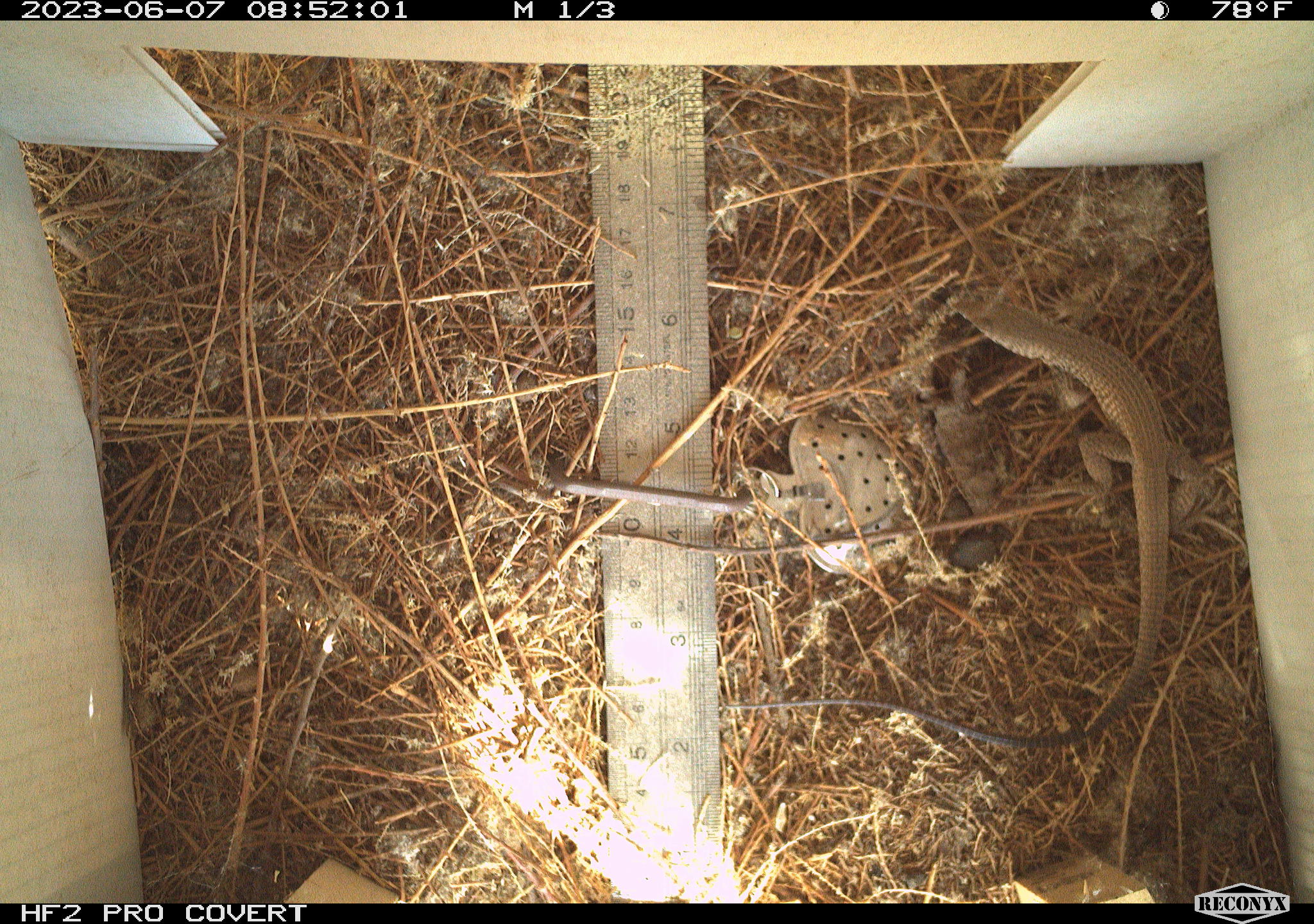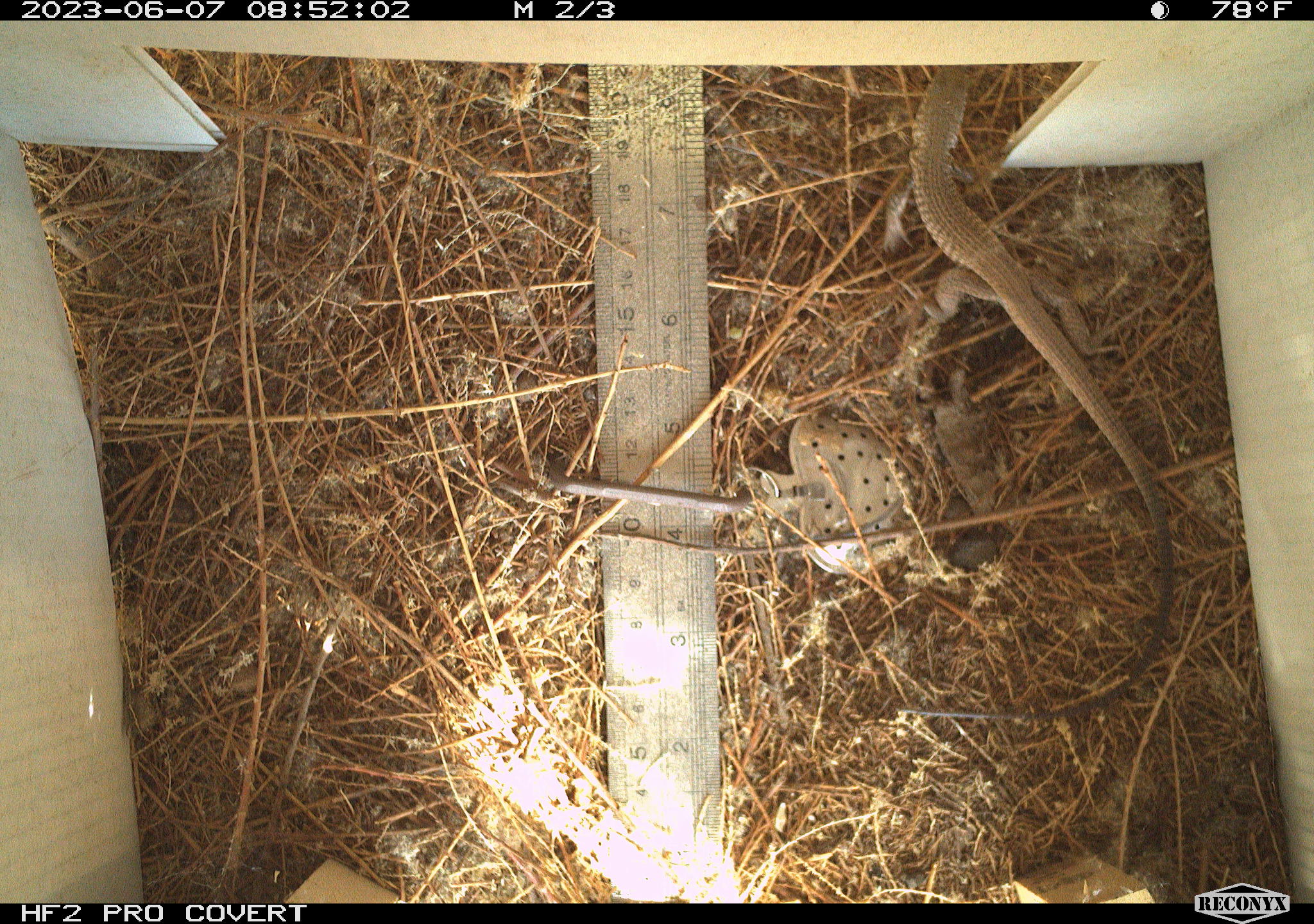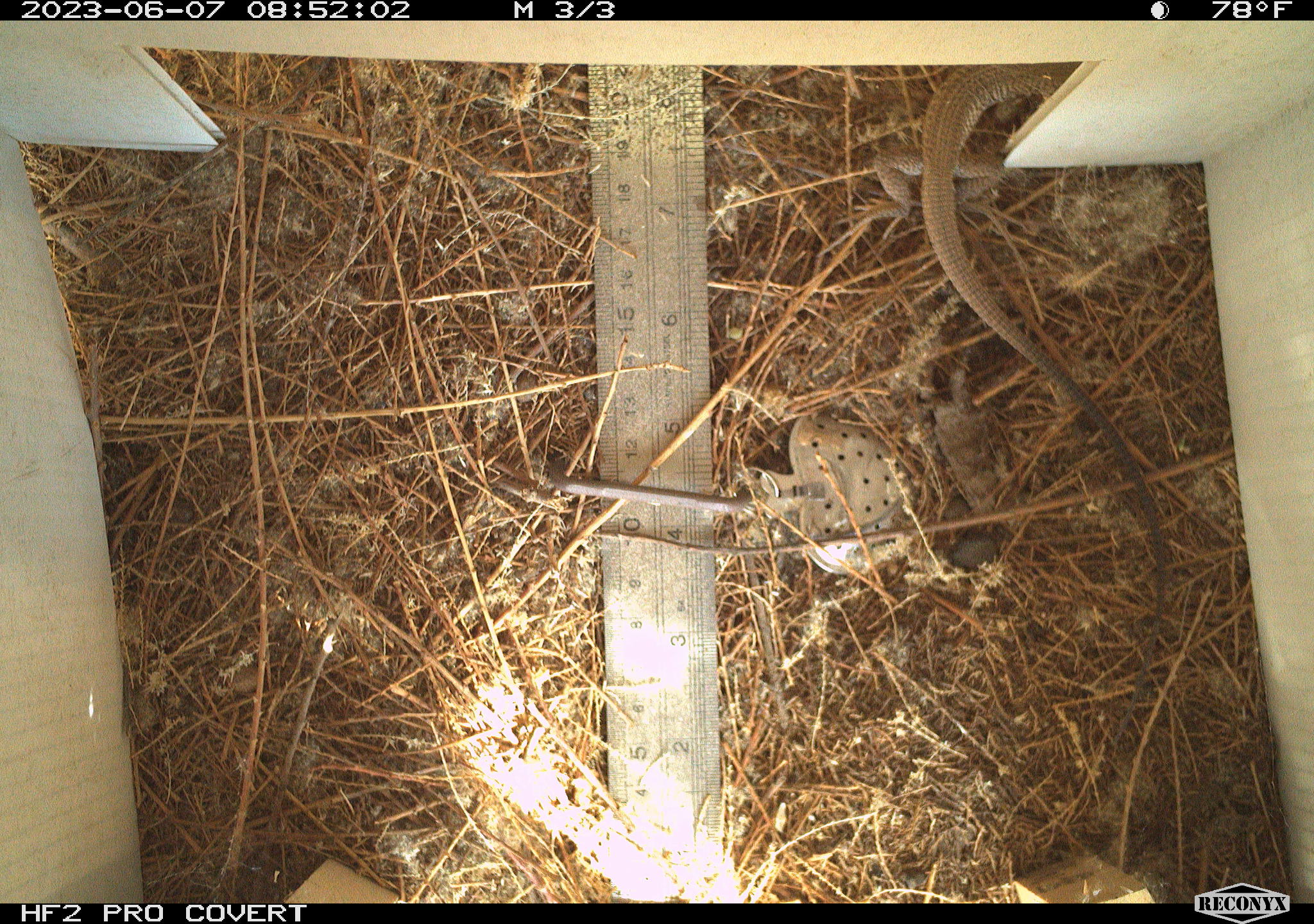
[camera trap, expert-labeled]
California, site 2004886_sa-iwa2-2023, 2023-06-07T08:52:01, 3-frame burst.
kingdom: Animalia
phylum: Chordata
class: Reptilia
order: Squamata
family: Teiidae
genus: Aspidoscelis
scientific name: Aspidoscelis tigris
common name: western whiptail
Western whiptail (Aspidoscelis tigris).